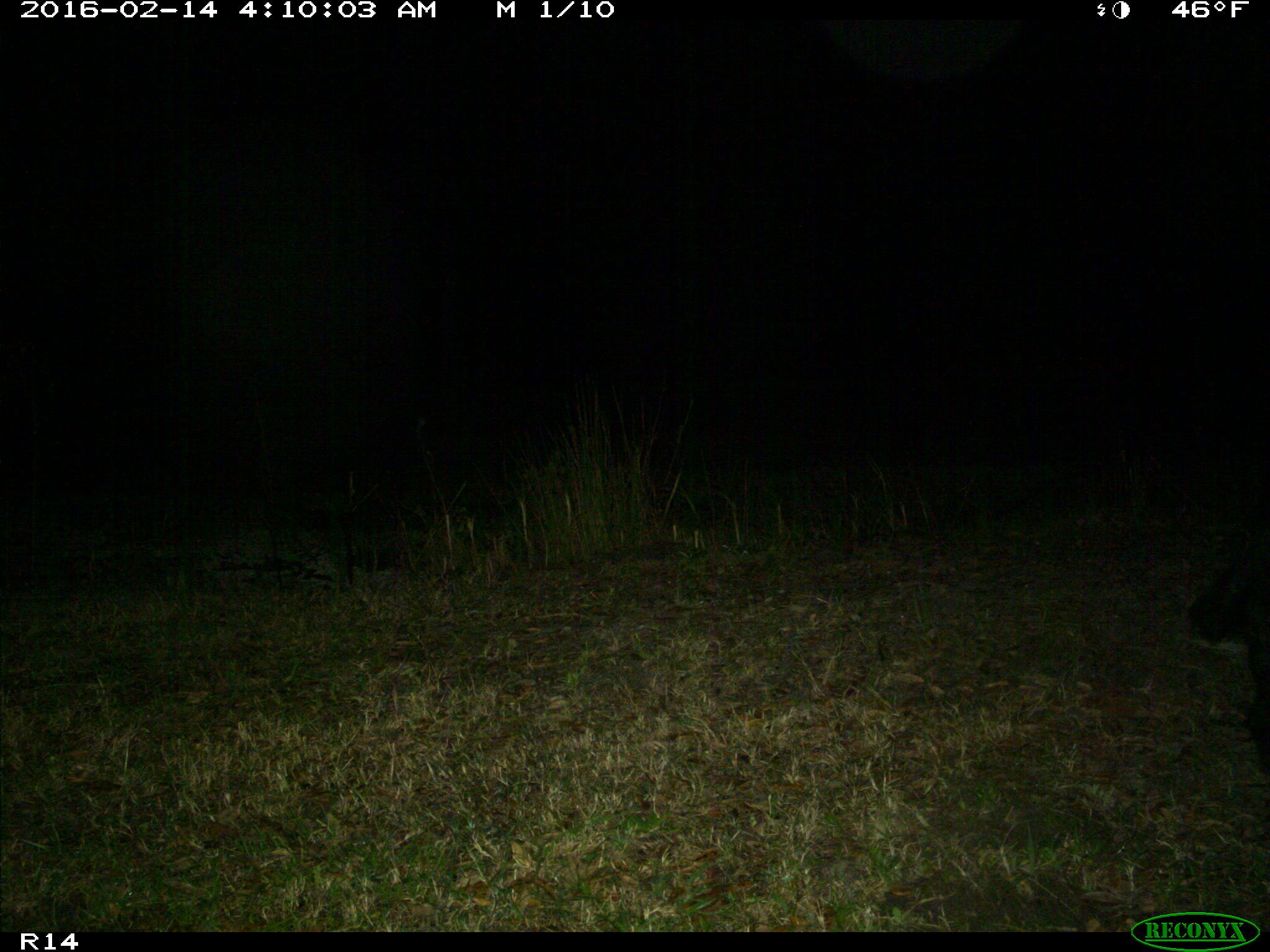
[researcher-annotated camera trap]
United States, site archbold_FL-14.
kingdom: Animalia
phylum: Chordata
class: Mammalia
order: Artiodactyla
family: Suidae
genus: Sus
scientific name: Sus scrofa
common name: wild boar